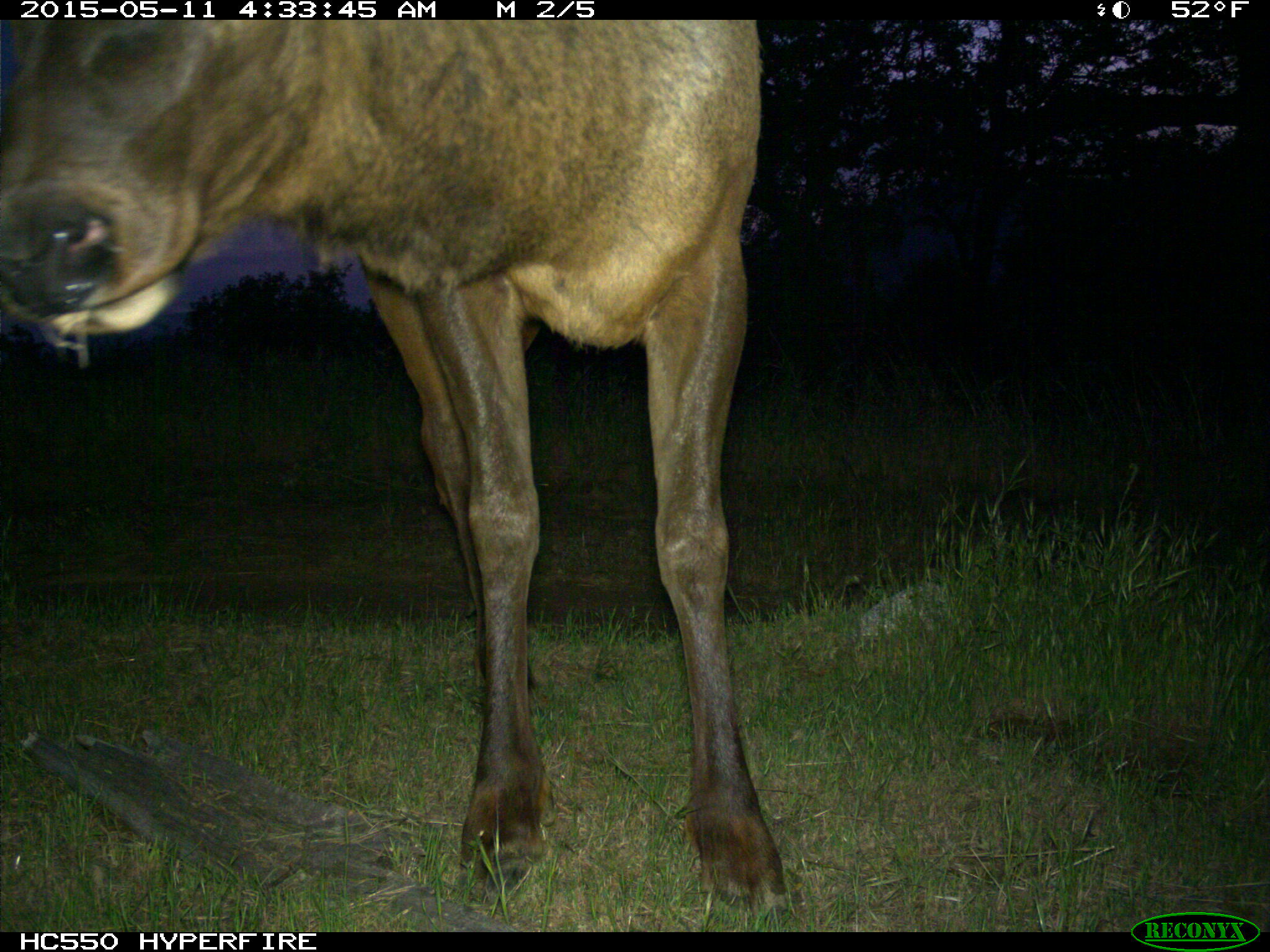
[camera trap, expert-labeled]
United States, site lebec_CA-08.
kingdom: Animalia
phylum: Chordata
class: Mammalia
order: Artiodactyla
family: Cervidae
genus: Cervus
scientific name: Cervus canadensis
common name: elk